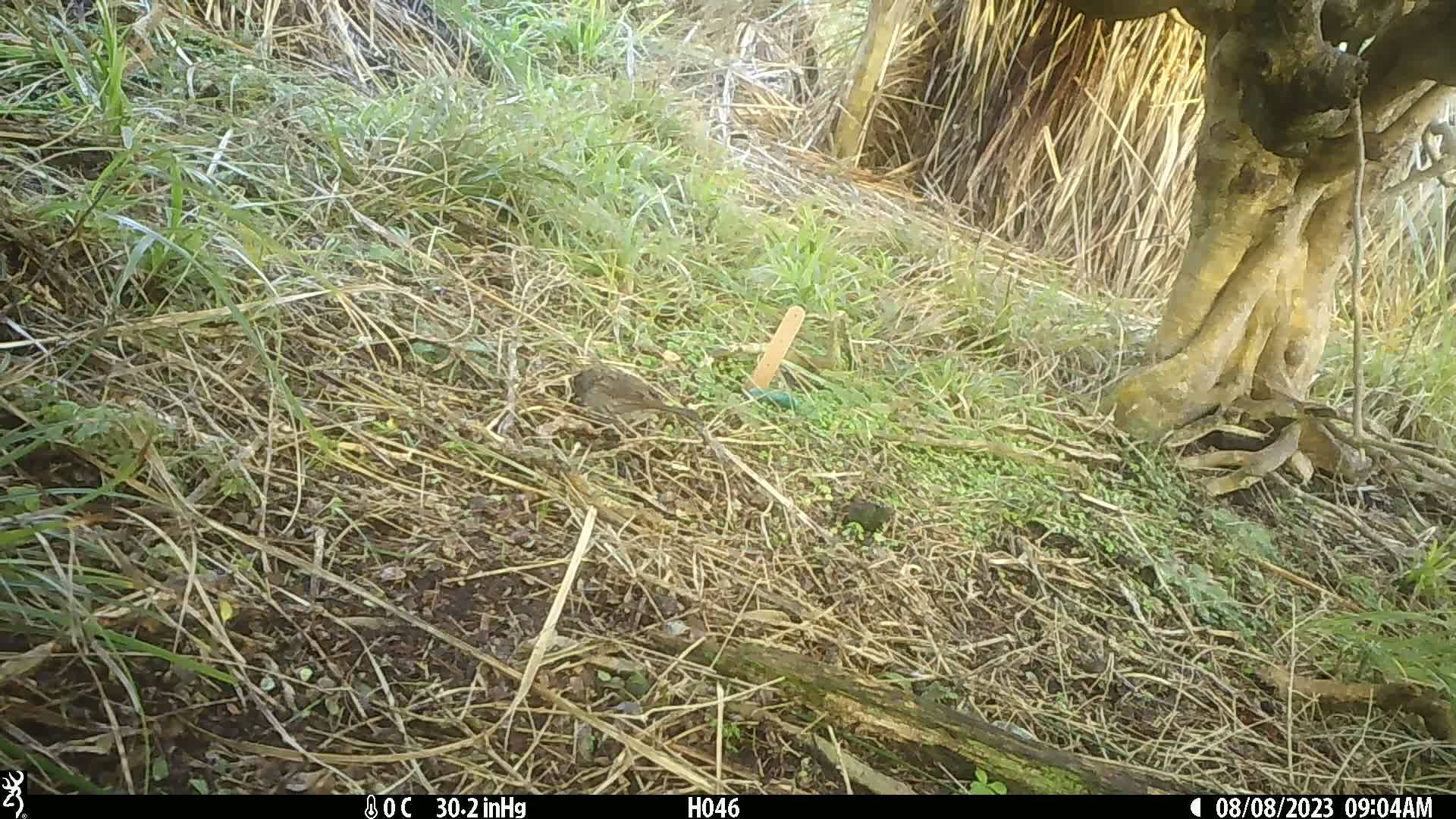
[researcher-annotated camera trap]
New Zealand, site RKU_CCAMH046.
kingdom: Animalia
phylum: Chordata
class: Aves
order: Passeriformes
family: Prunellidae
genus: Prunella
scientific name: Prunella modularis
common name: dunnock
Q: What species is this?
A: Dunnock (Prunella modularis).